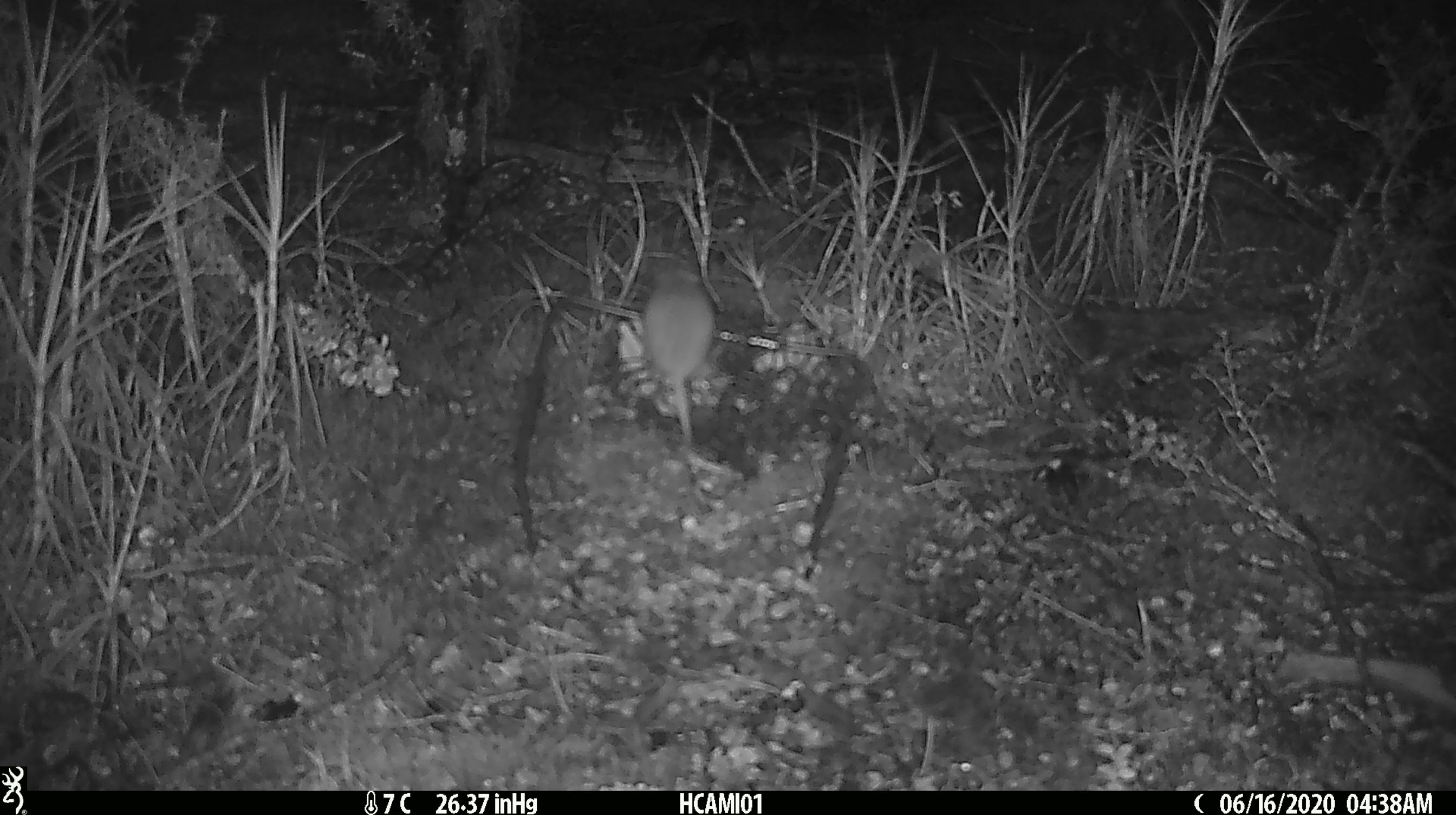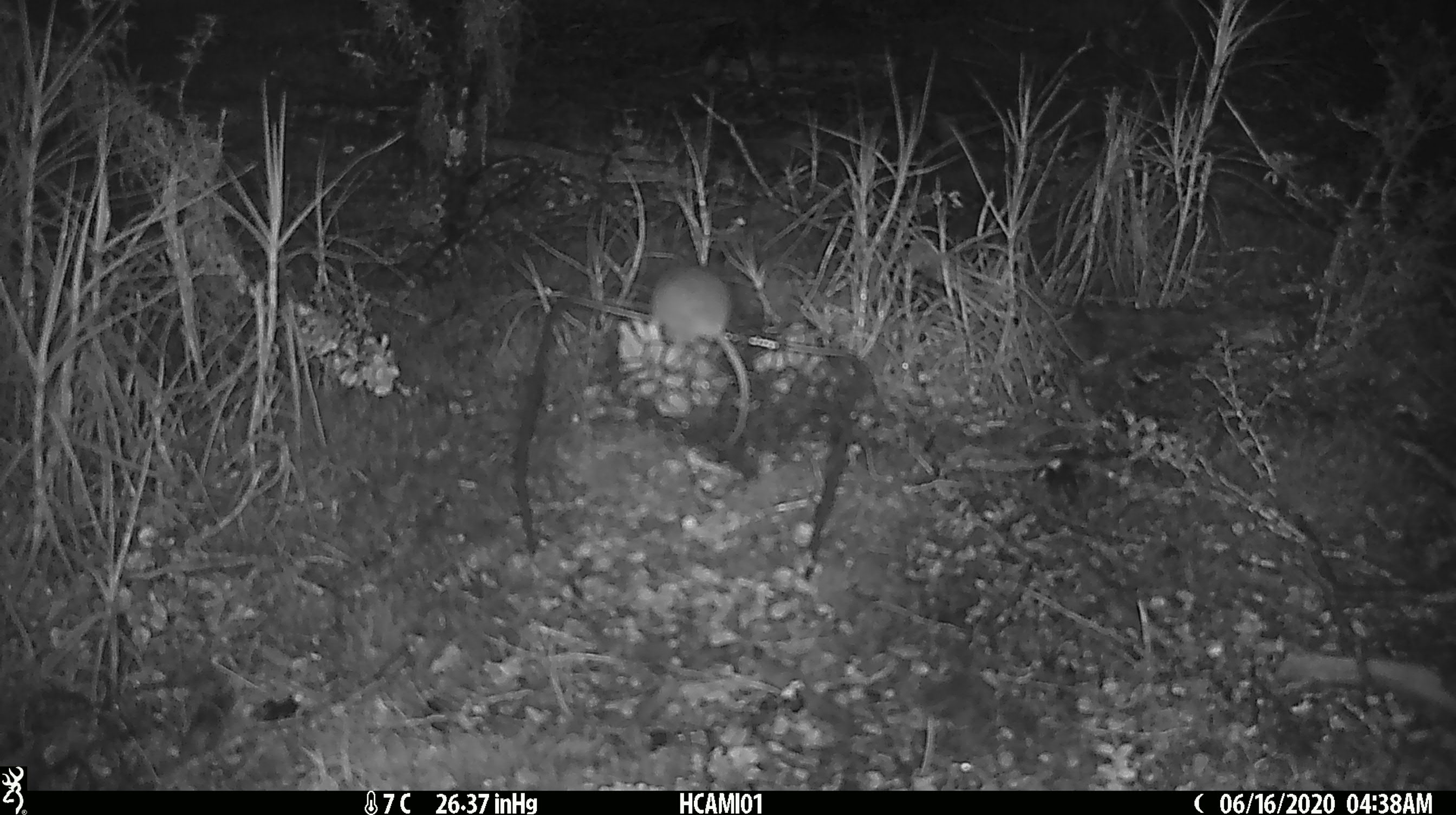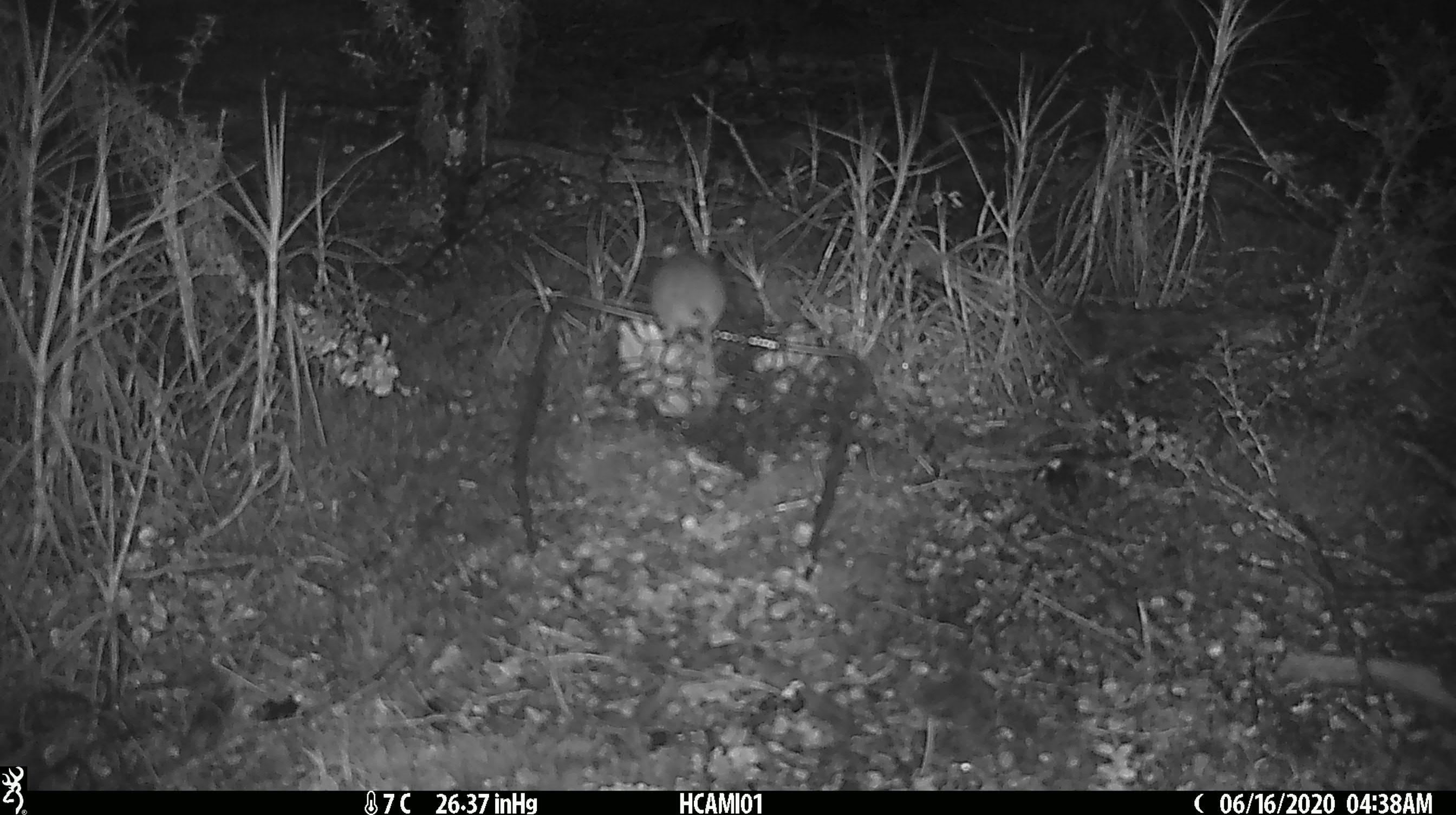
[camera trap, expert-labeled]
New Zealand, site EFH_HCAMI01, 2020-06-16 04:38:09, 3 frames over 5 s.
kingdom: Animalia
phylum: Chordata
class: Mammalia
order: Rodentia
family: Muridae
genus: Mus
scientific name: Mus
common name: mouse